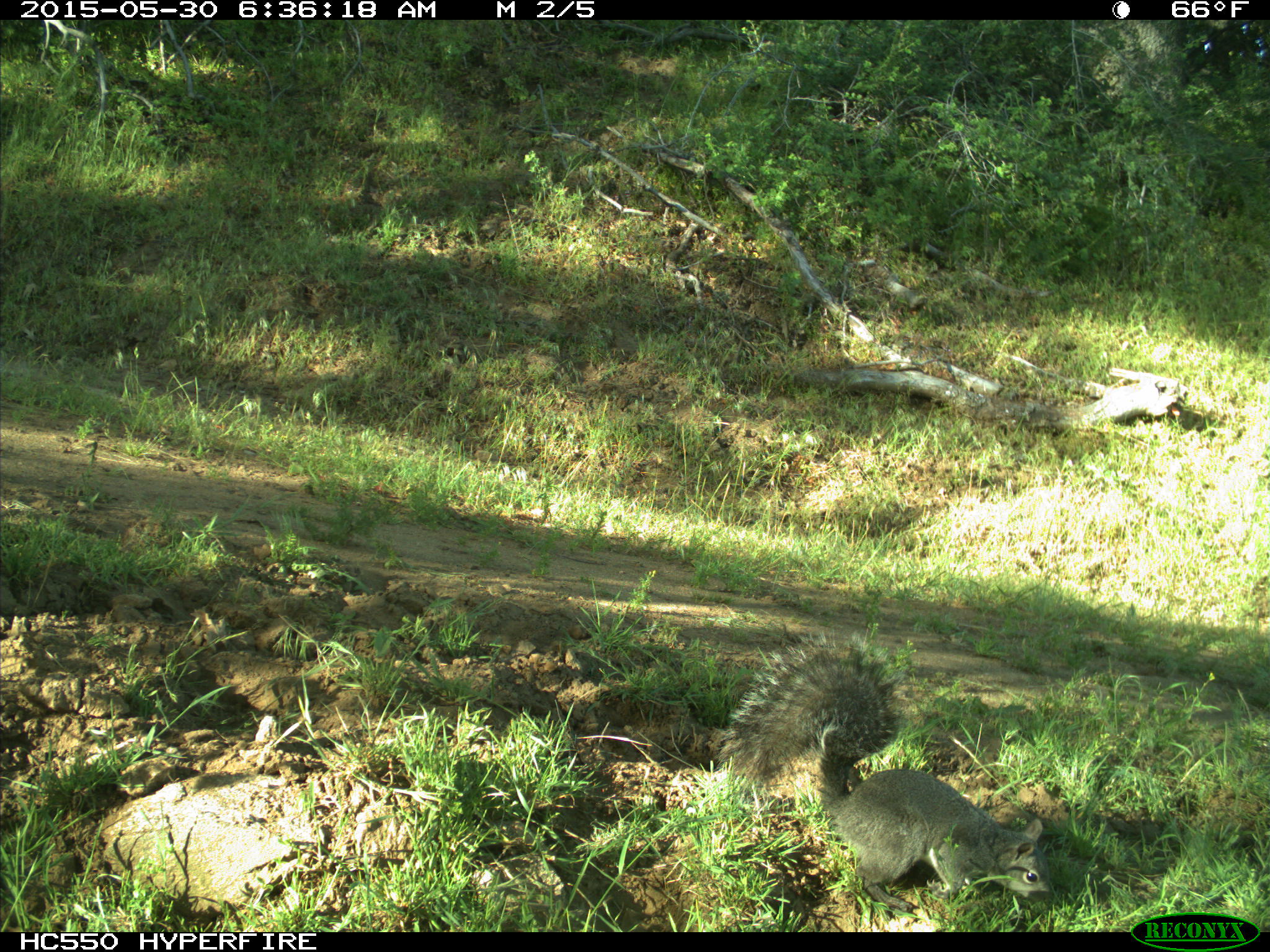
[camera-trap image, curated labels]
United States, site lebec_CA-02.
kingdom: Animalia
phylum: Chordata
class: Mammalia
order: Rodentia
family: Sciuridae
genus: Sciurus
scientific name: Sciurus carolinensis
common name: eastern gray squirrel